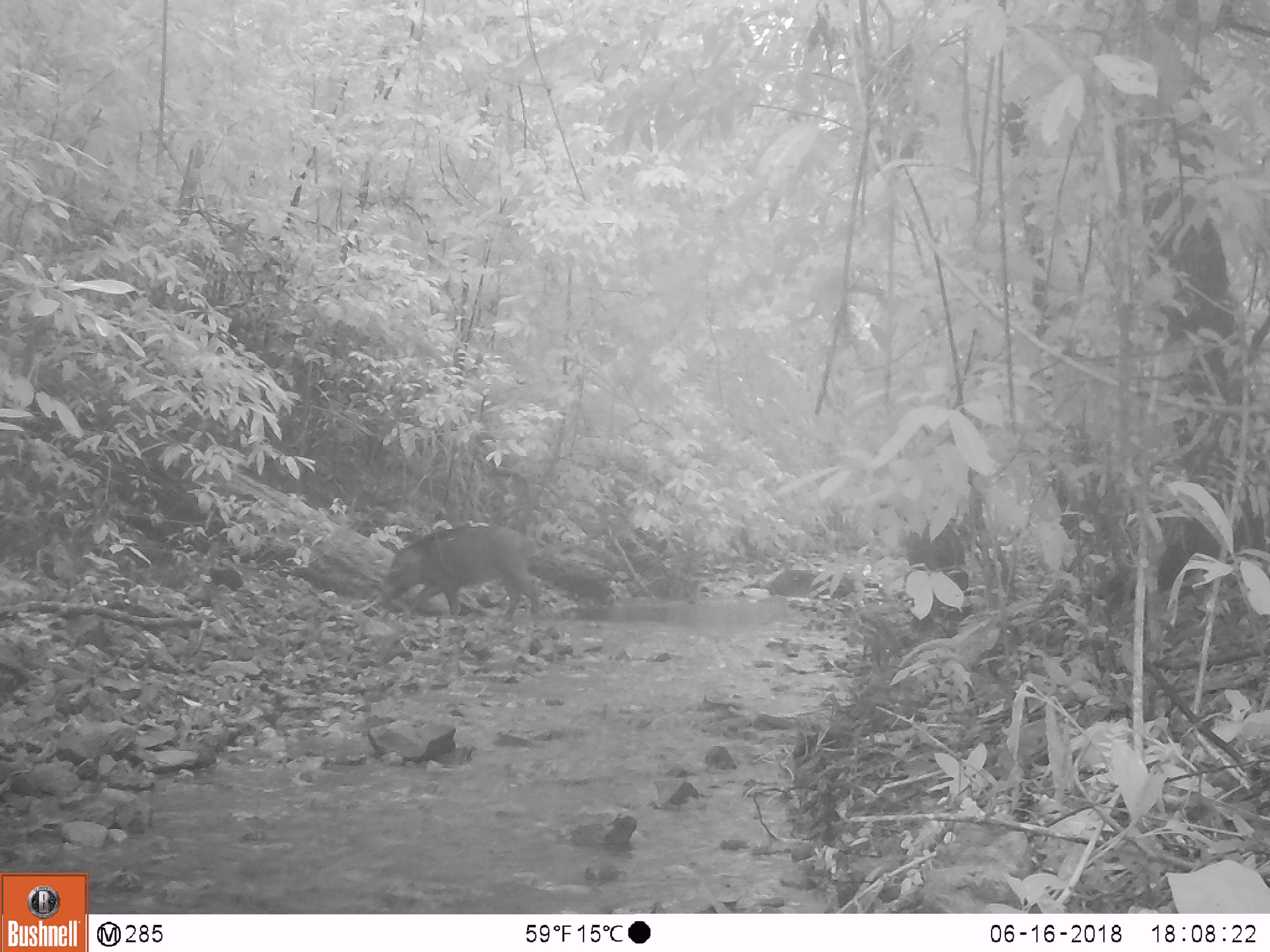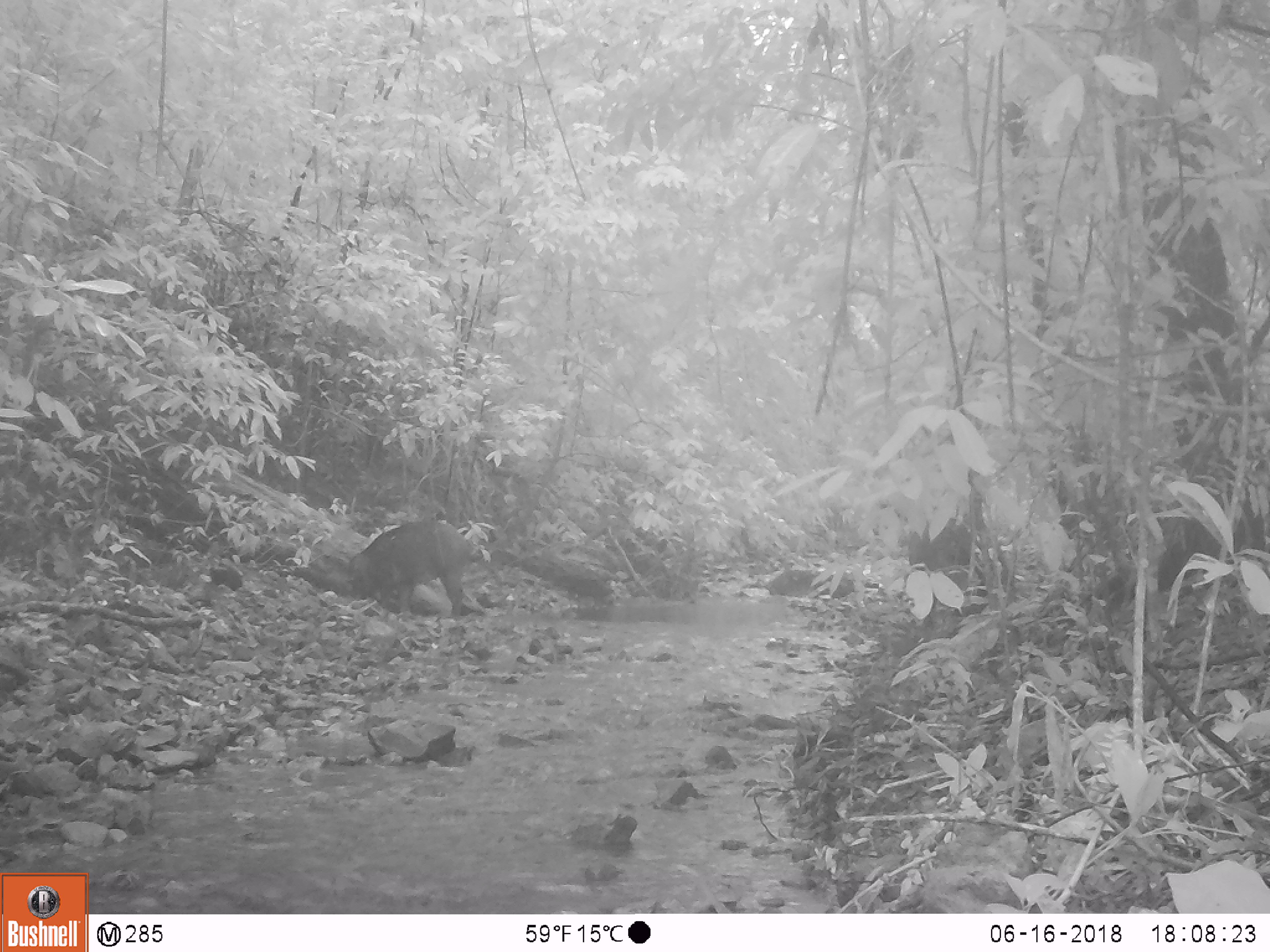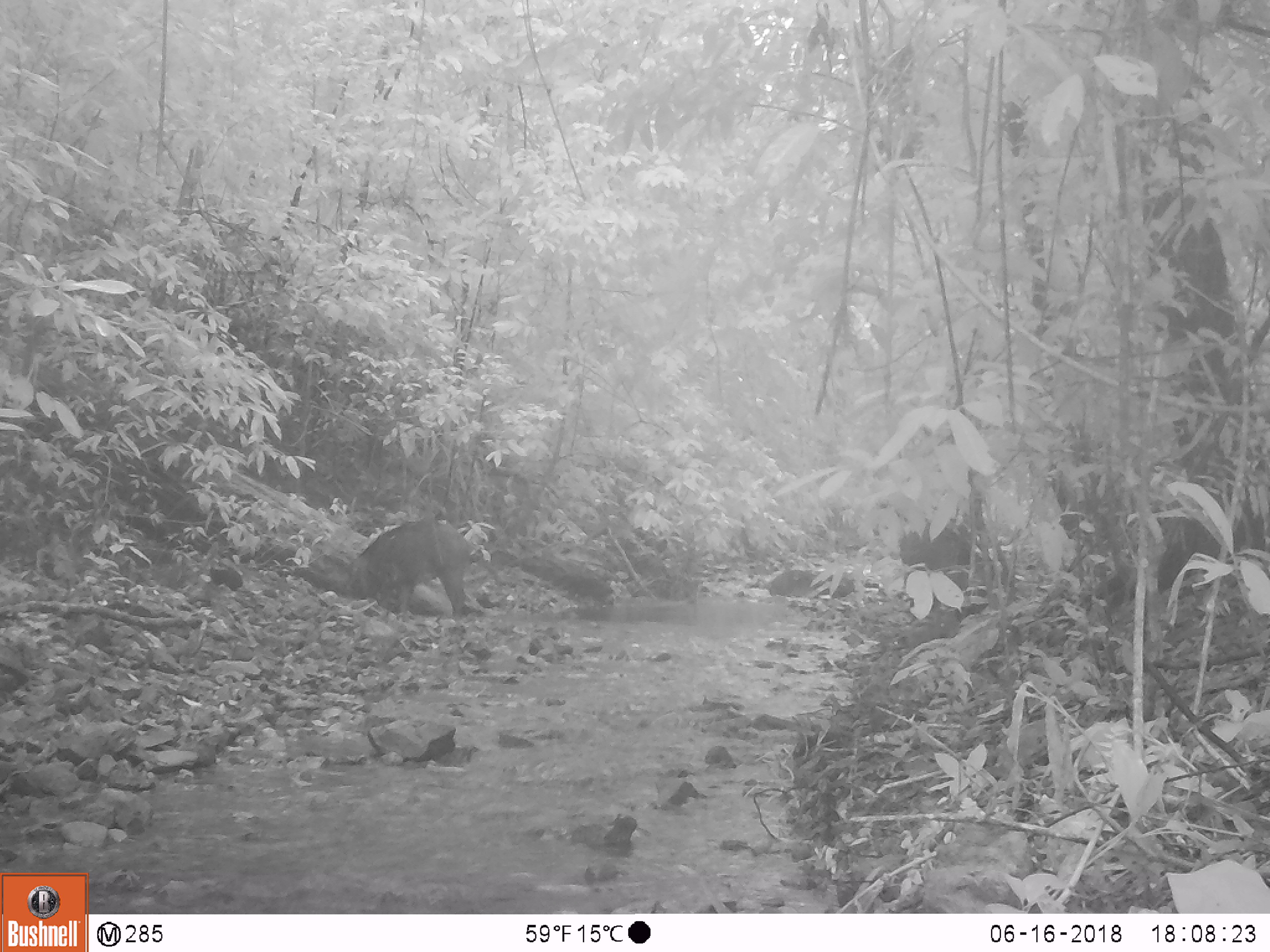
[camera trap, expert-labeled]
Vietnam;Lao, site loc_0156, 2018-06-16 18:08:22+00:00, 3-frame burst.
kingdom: Animalia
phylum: Chordata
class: Mammalia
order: Artiodactyla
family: Suidae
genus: Sus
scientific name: Sus scrofa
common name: eurasian wild pig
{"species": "eurasian wild pig (Sus scrofa)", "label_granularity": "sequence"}